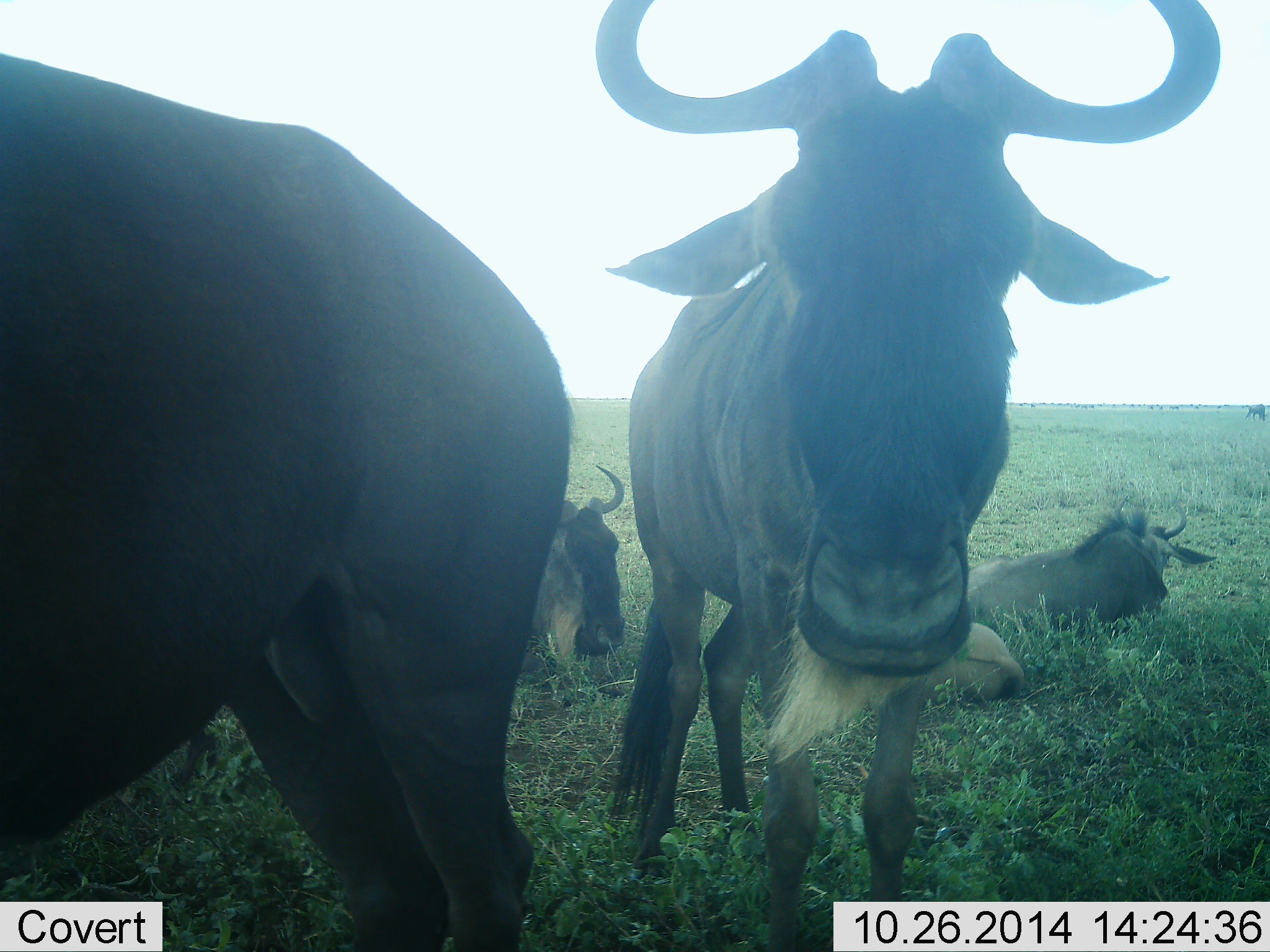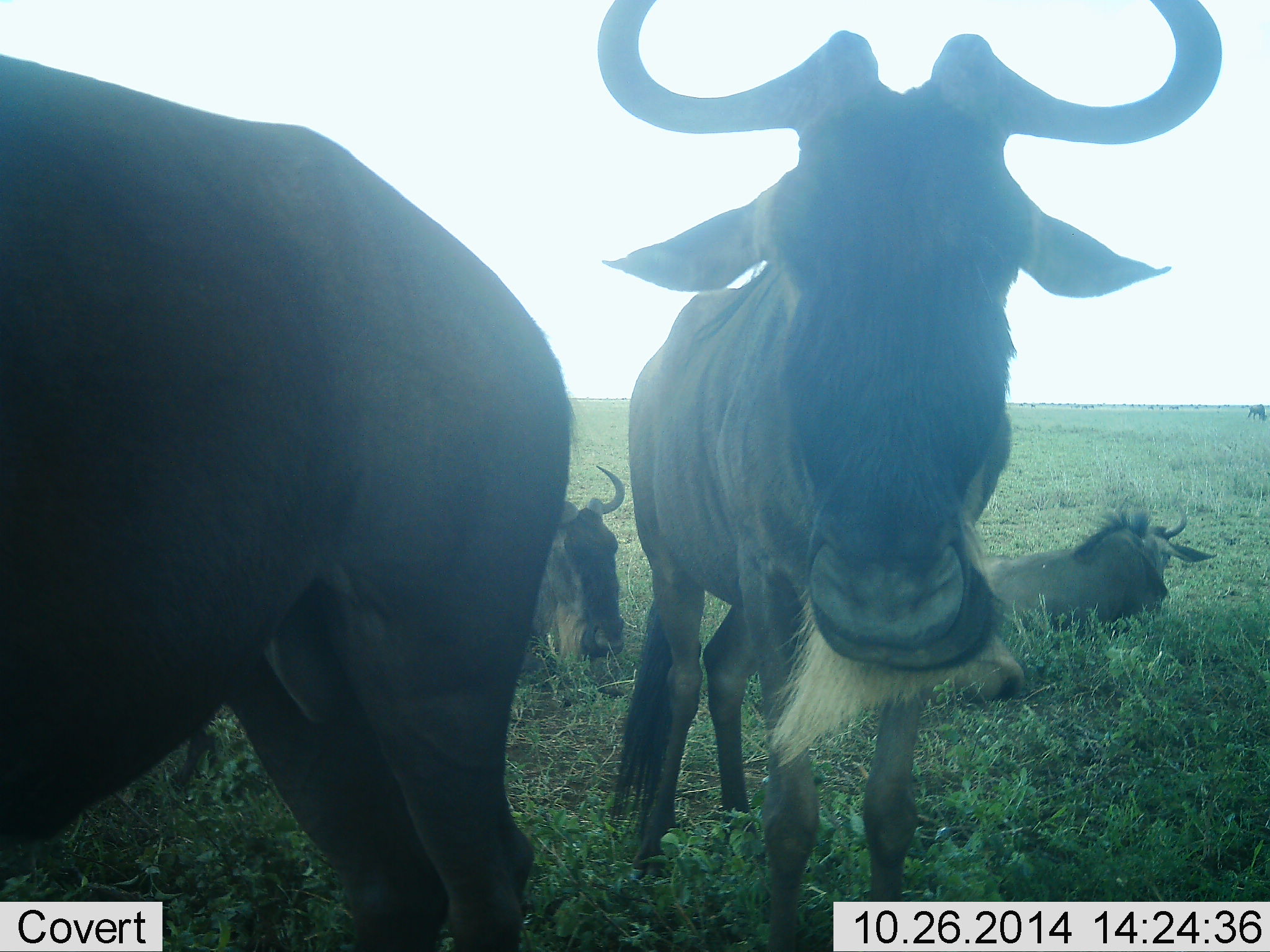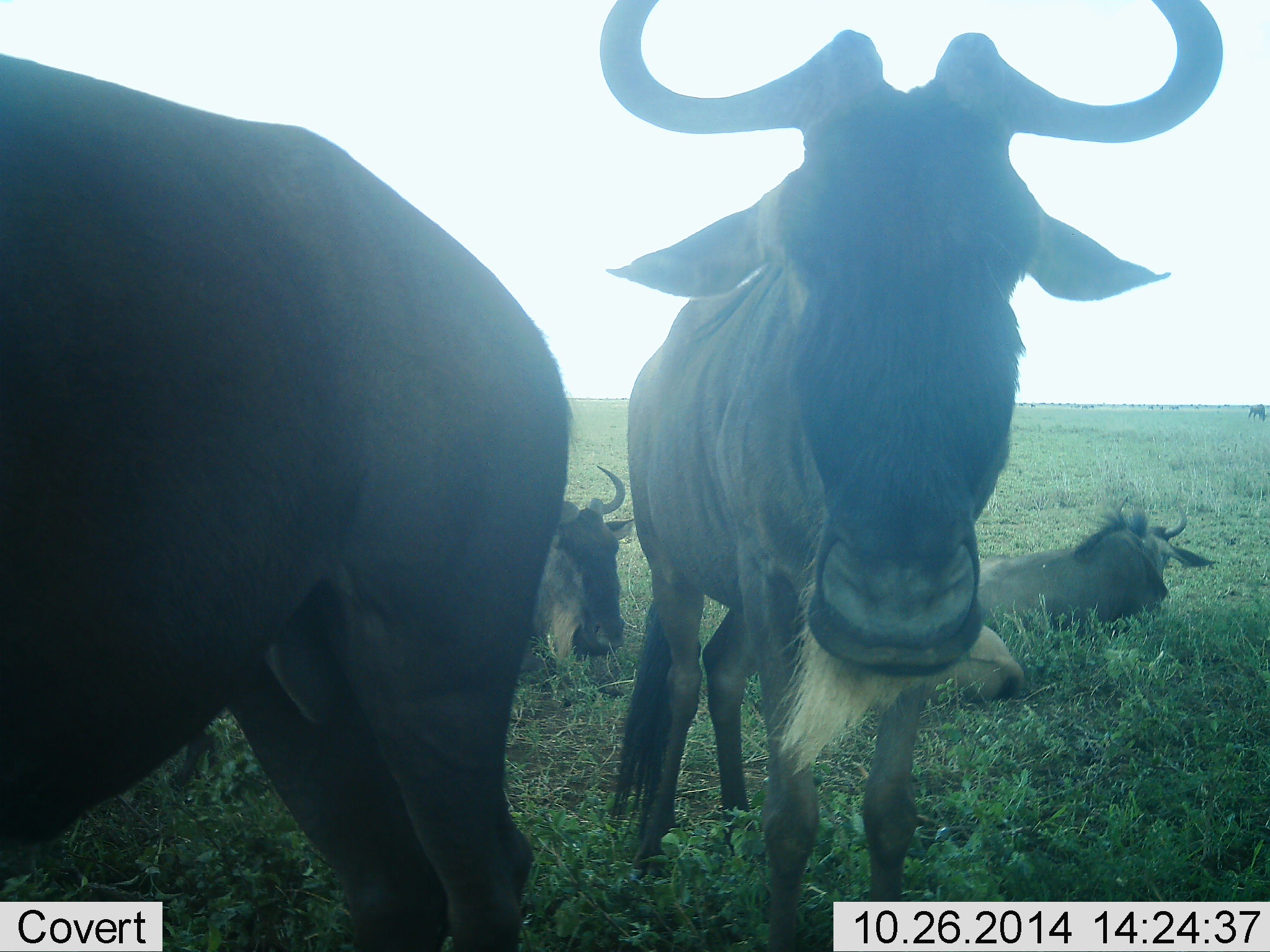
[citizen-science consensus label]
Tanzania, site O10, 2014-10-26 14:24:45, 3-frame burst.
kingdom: Animalia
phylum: Chordata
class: Mammalia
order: Artiodactyla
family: Bovidae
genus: Connochaetes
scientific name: Connochaetes taurinus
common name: blue wildebeest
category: wildebeest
Wildebeest (blue wildebeest) (Connochaetes taurinus), count 4. Behavior (volunteer vote fractions): standing 70%, resting 100%, moving 0%, interacting 0%. Young present (vote fraction): 0%. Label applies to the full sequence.